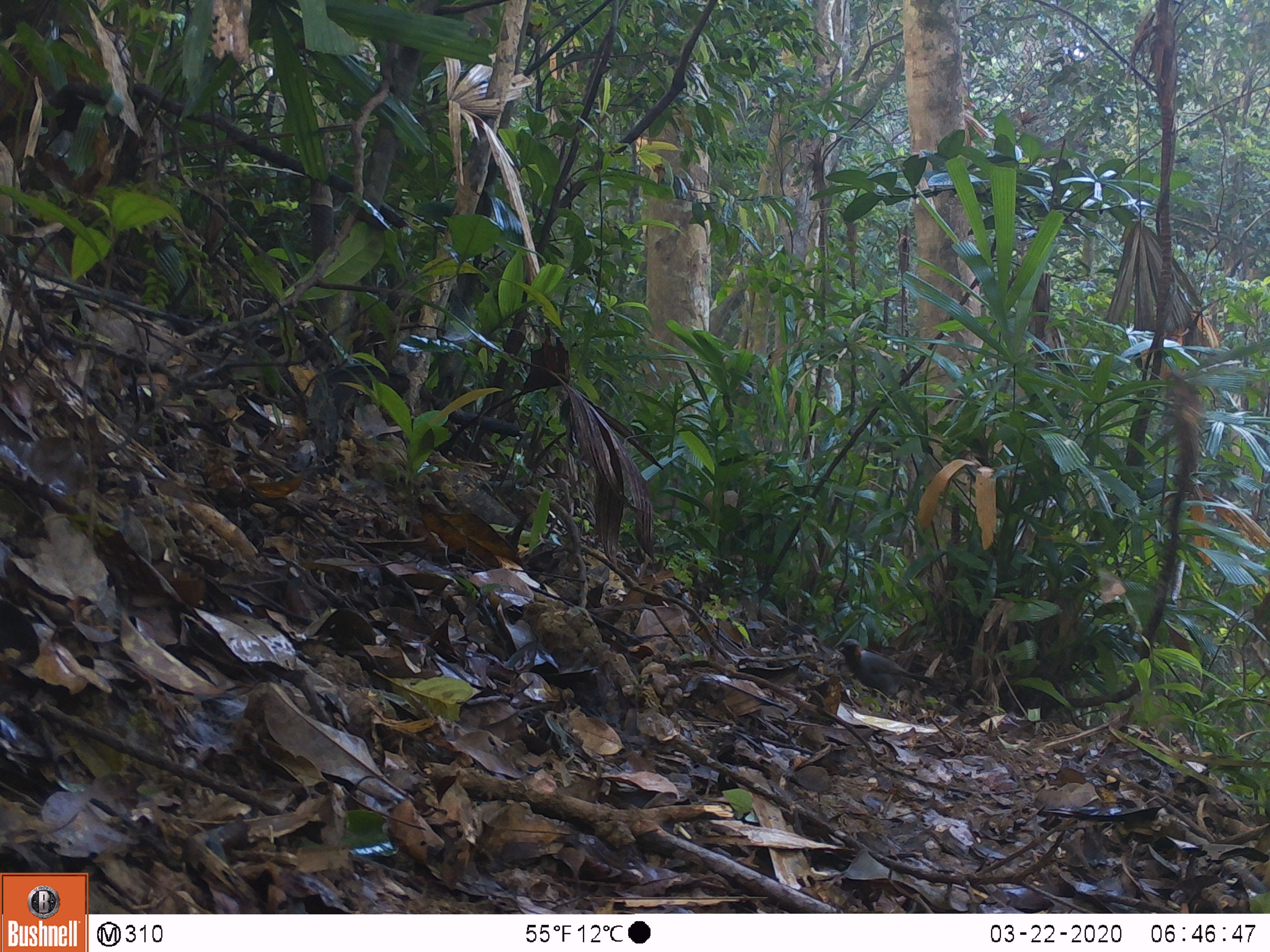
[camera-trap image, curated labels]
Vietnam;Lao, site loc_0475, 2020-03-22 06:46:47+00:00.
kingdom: Animalia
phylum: Chordata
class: Aves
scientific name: Aves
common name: bird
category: unidentified bird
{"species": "unidentified bird (bird) (Aves)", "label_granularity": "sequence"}